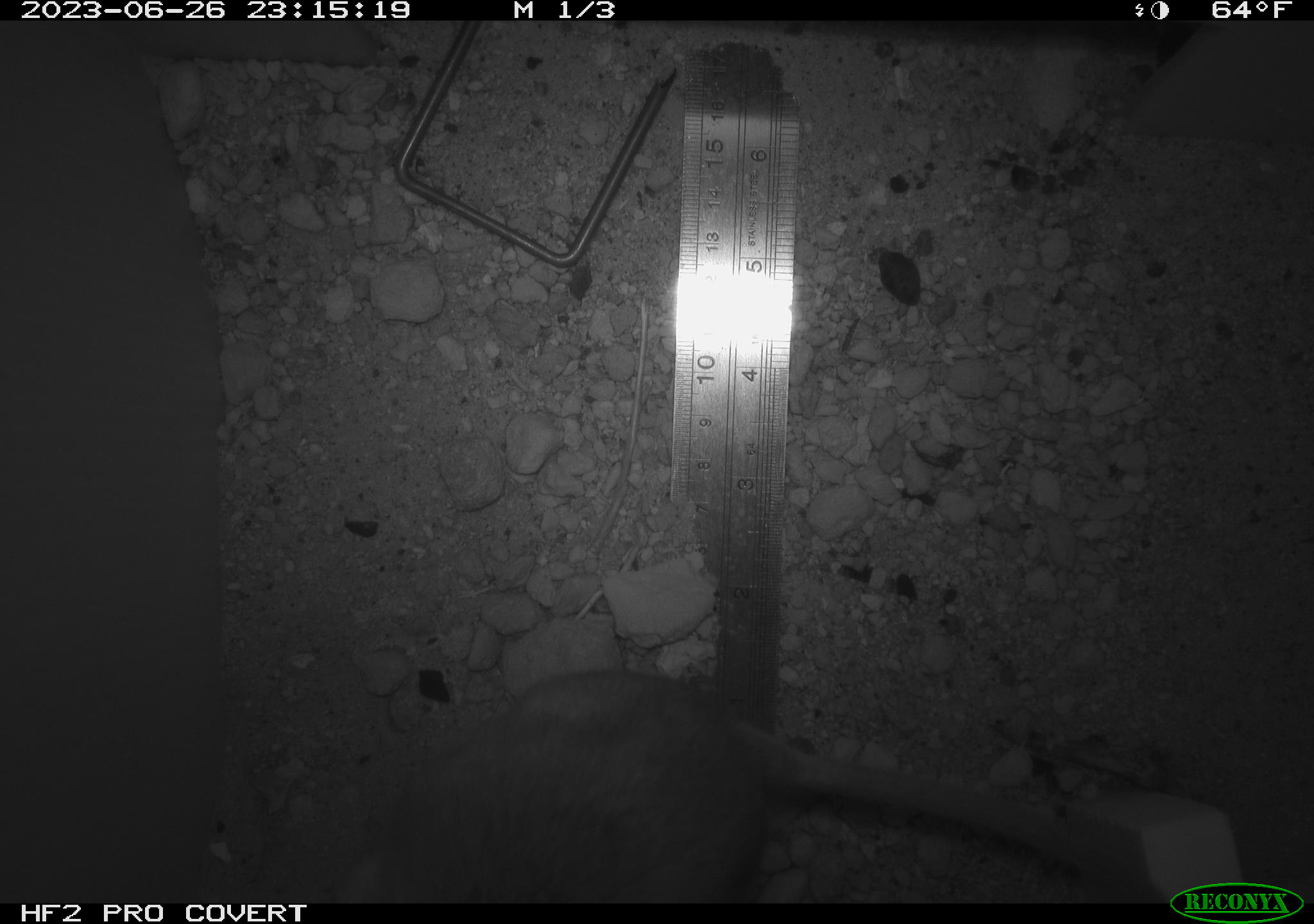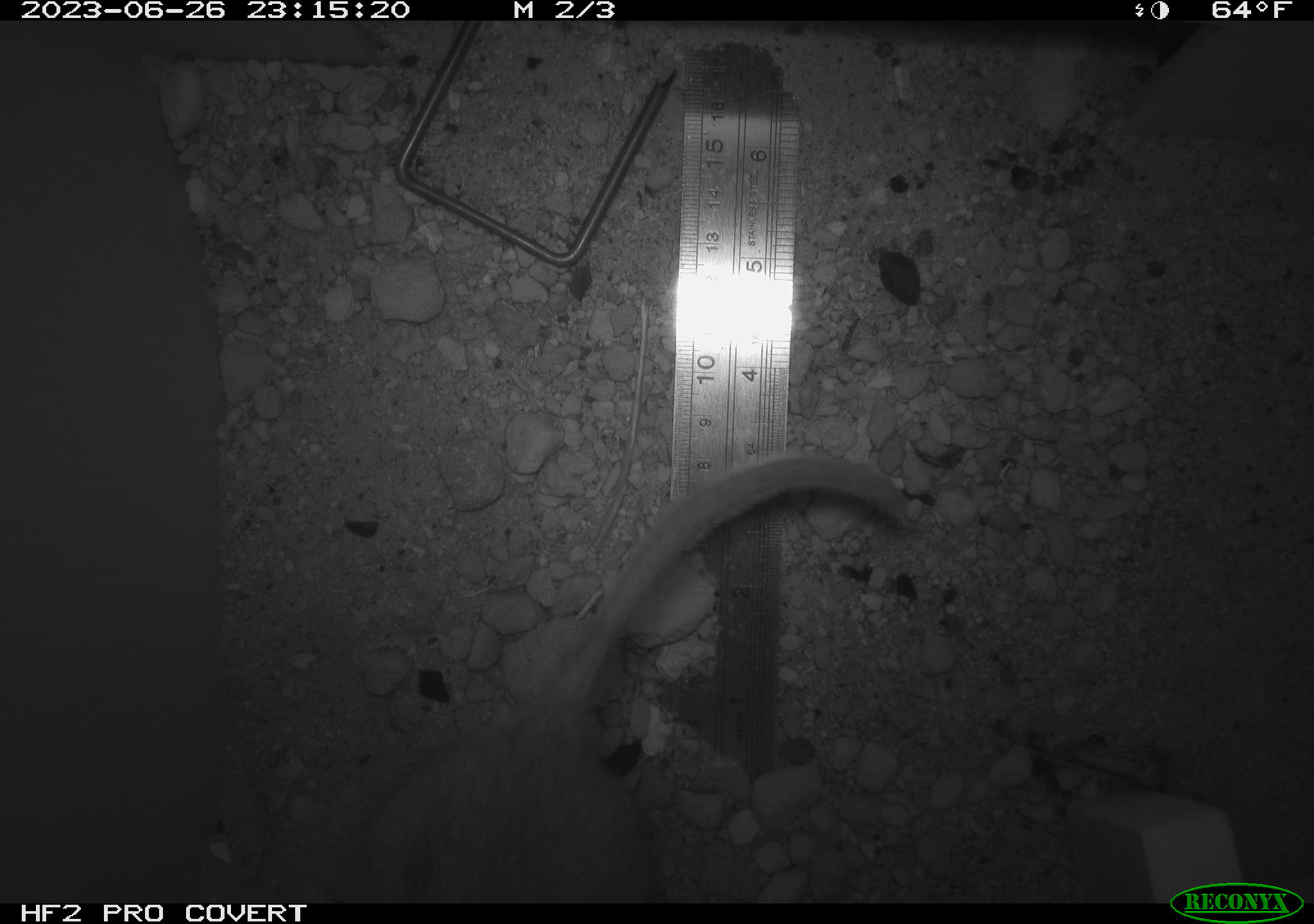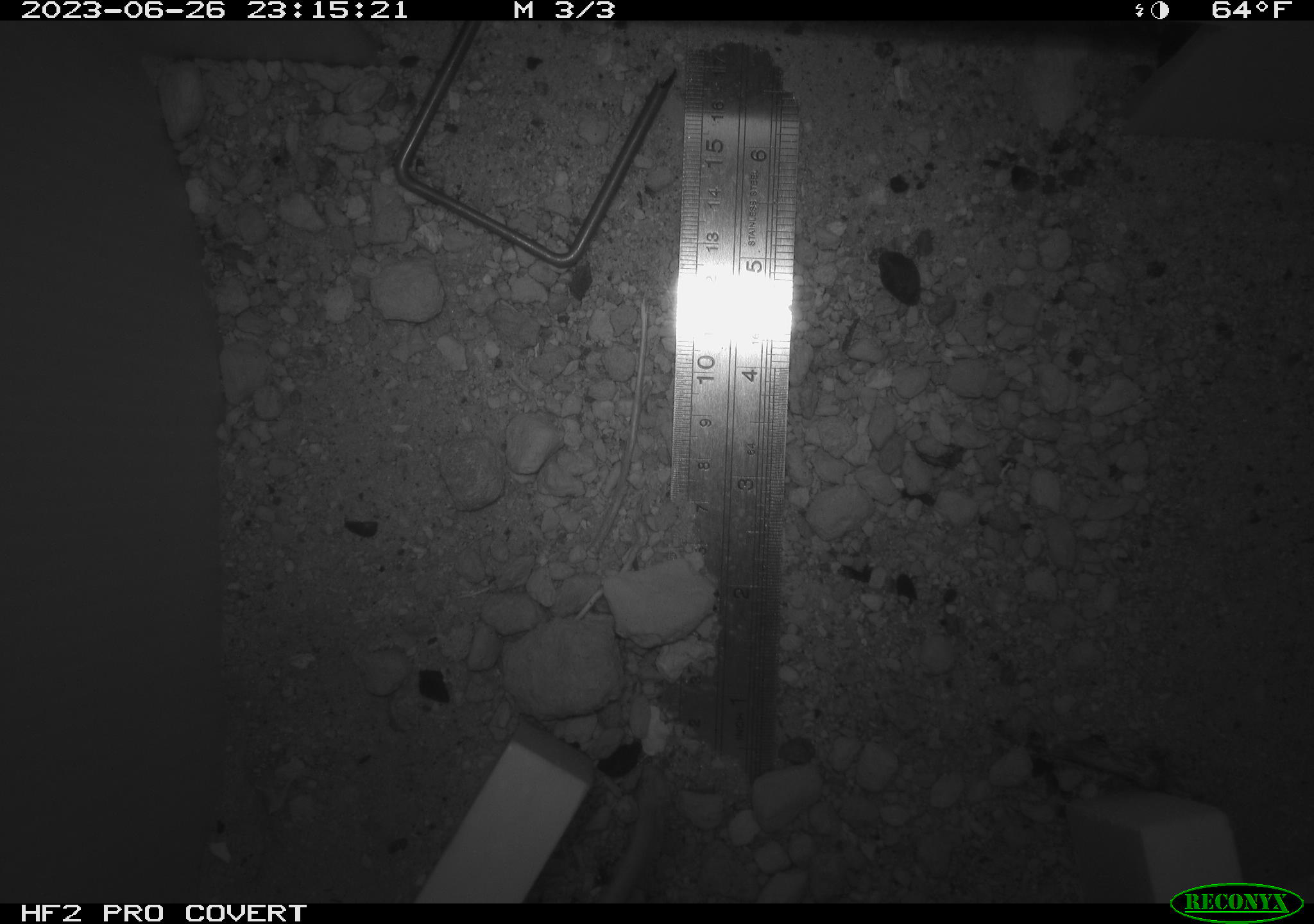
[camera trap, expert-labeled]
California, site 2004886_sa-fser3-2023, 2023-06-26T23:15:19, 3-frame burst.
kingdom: Animalia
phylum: Chordata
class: Mammalia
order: Rodentia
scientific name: Rodentia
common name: mouse species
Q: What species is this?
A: Mouse species (Rodentia).